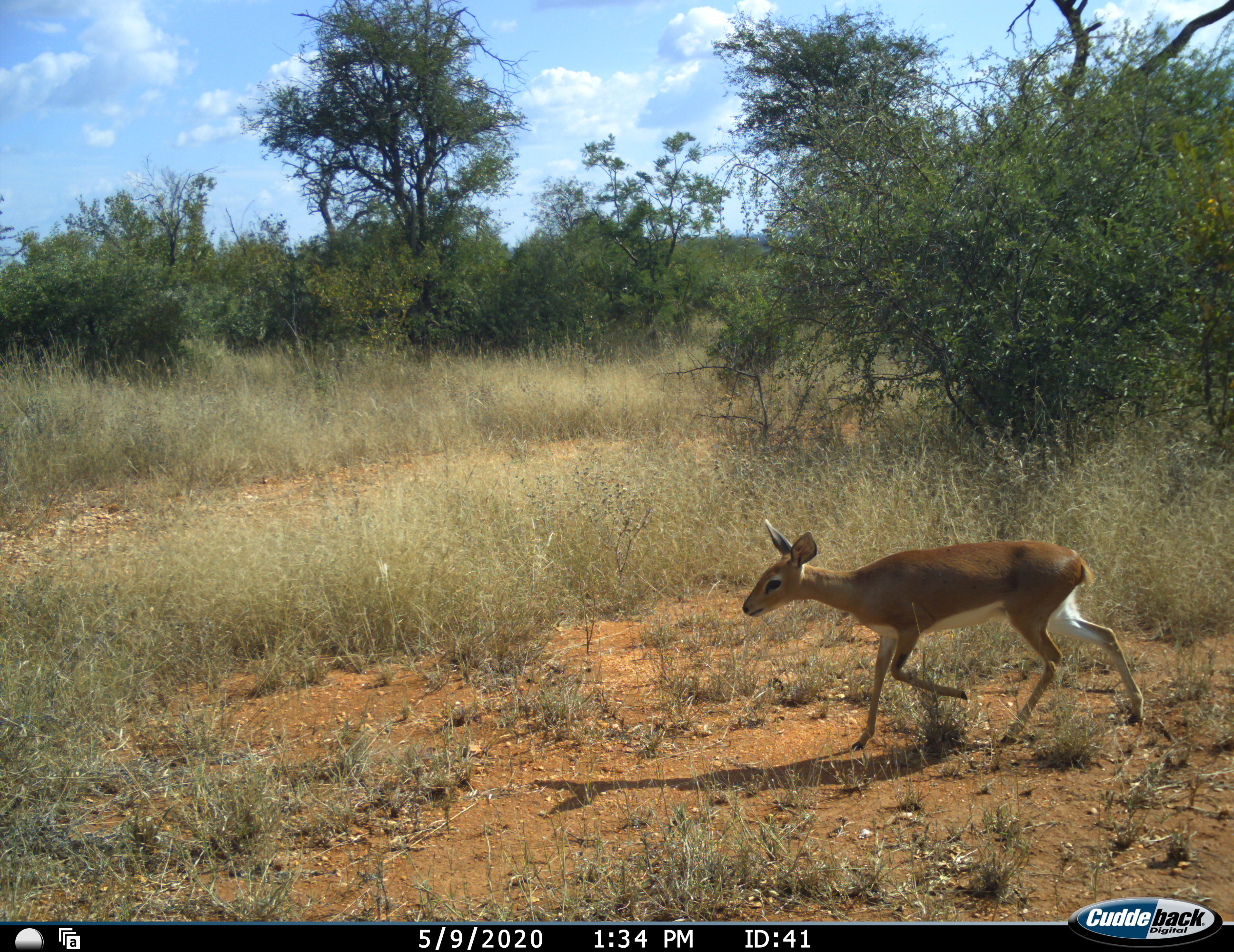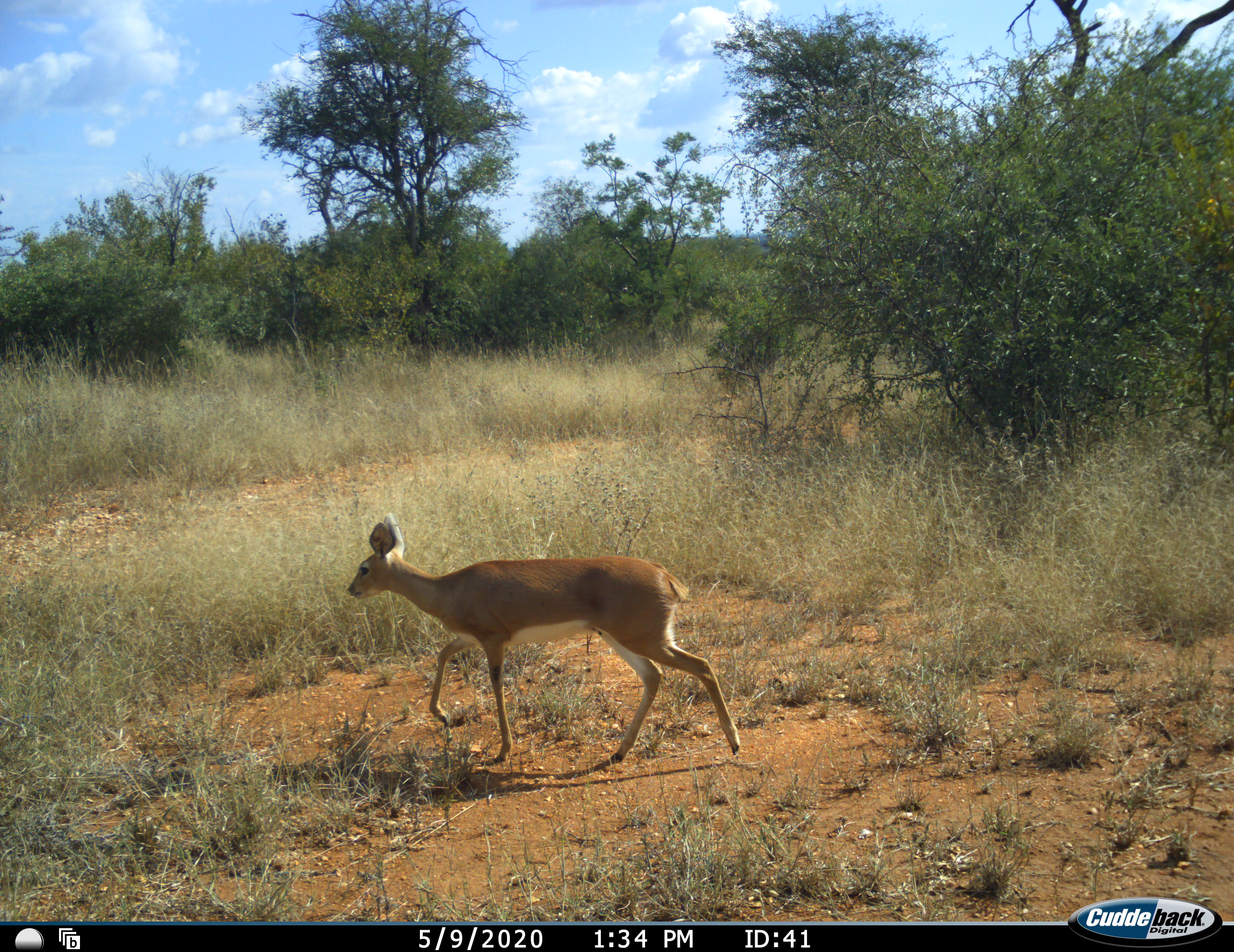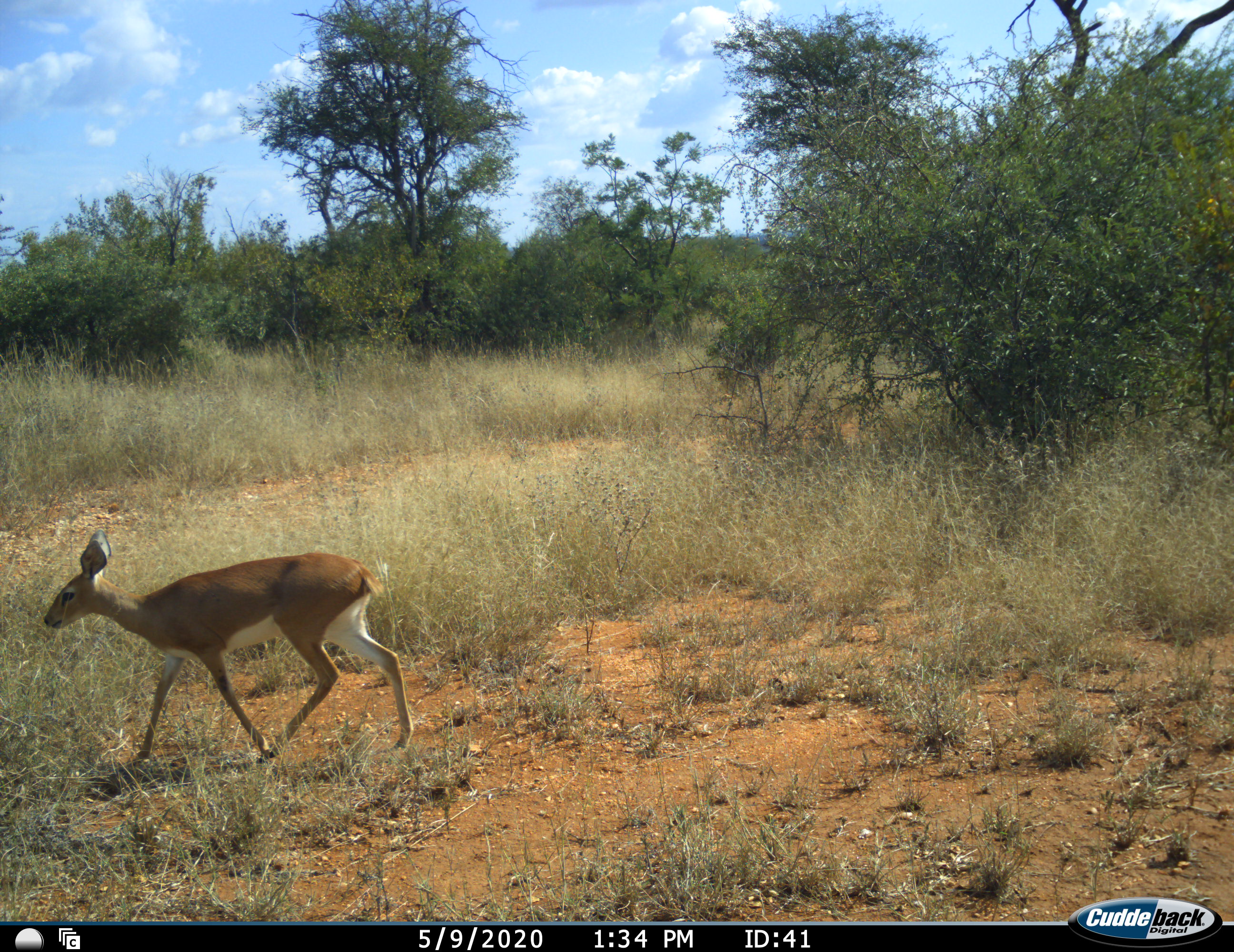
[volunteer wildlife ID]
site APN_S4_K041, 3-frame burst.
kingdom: Animalia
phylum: Chordata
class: Mammalia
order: Artiodactyla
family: Bovidae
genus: Raphicerus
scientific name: Raphicerus campestris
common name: steenbok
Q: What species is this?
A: Steenbok (Raphicerus campestris).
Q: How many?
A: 1.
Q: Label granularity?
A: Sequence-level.